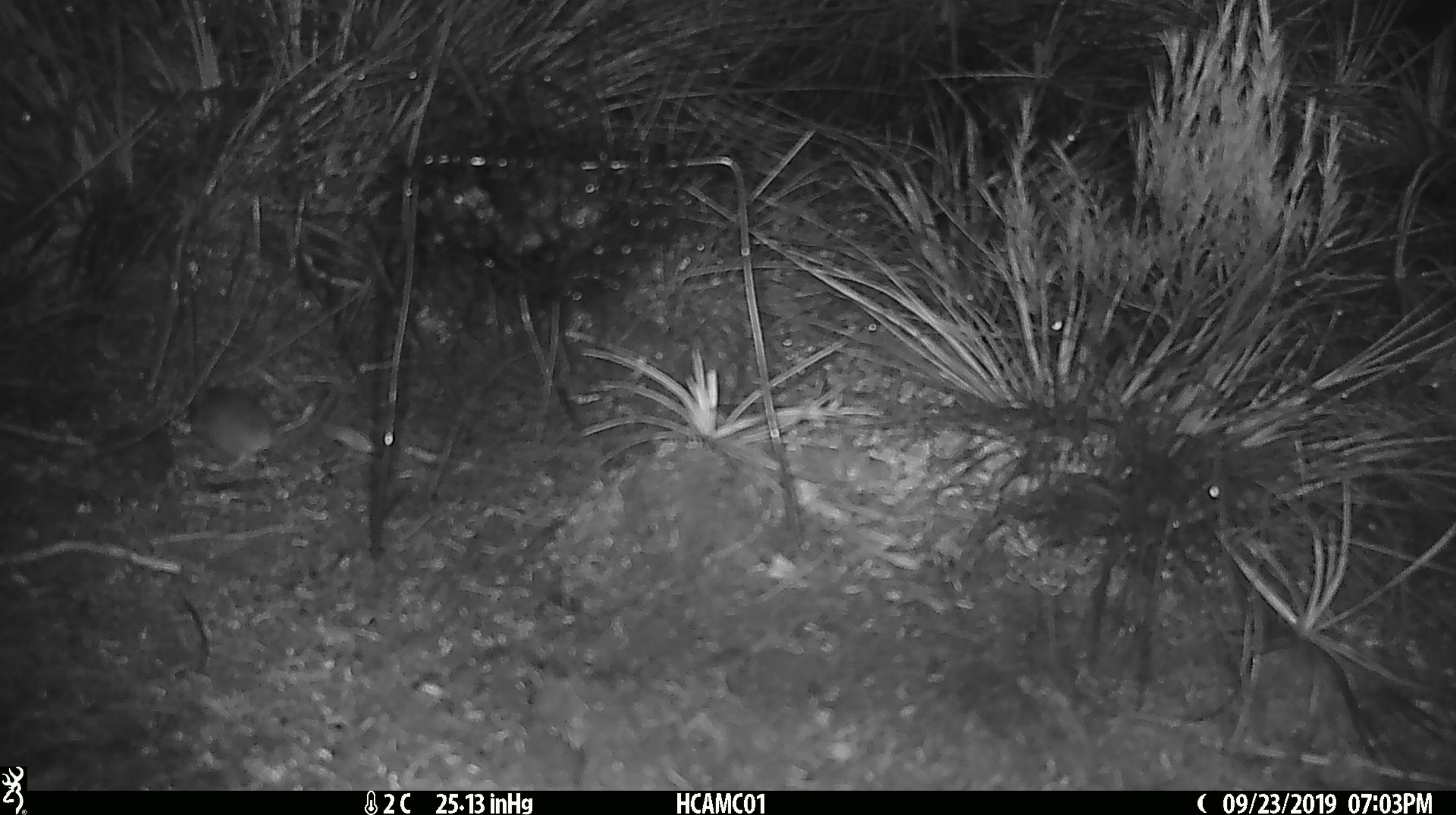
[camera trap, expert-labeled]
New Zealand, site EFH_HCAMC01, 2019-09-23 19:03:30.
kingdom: Animalia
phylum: Chordata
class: Mammalia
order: Rodentia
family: Muridae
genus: Mus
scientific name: Mus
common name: mouse